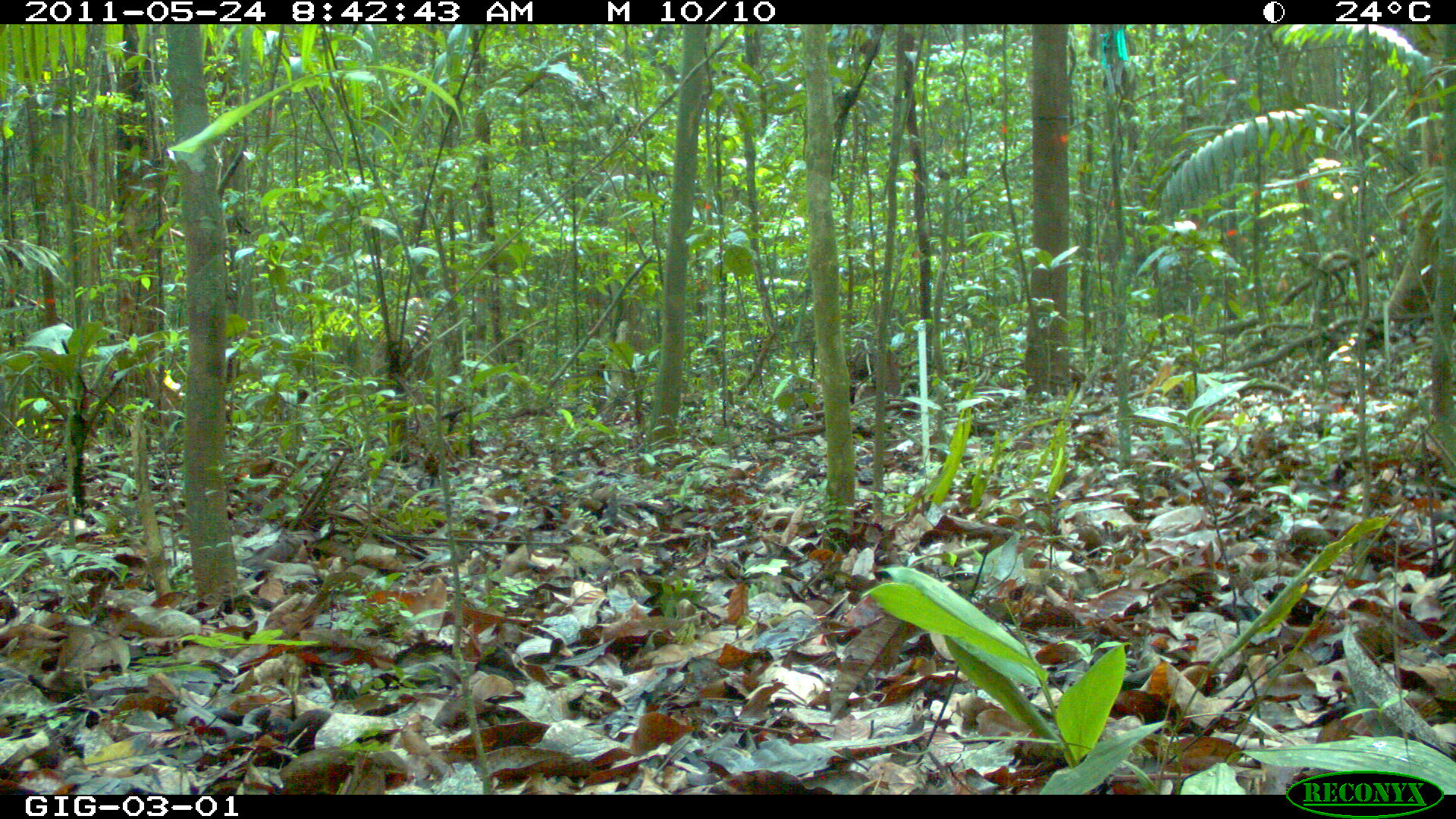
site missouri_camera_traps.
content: no animal present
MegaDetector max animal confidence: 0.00